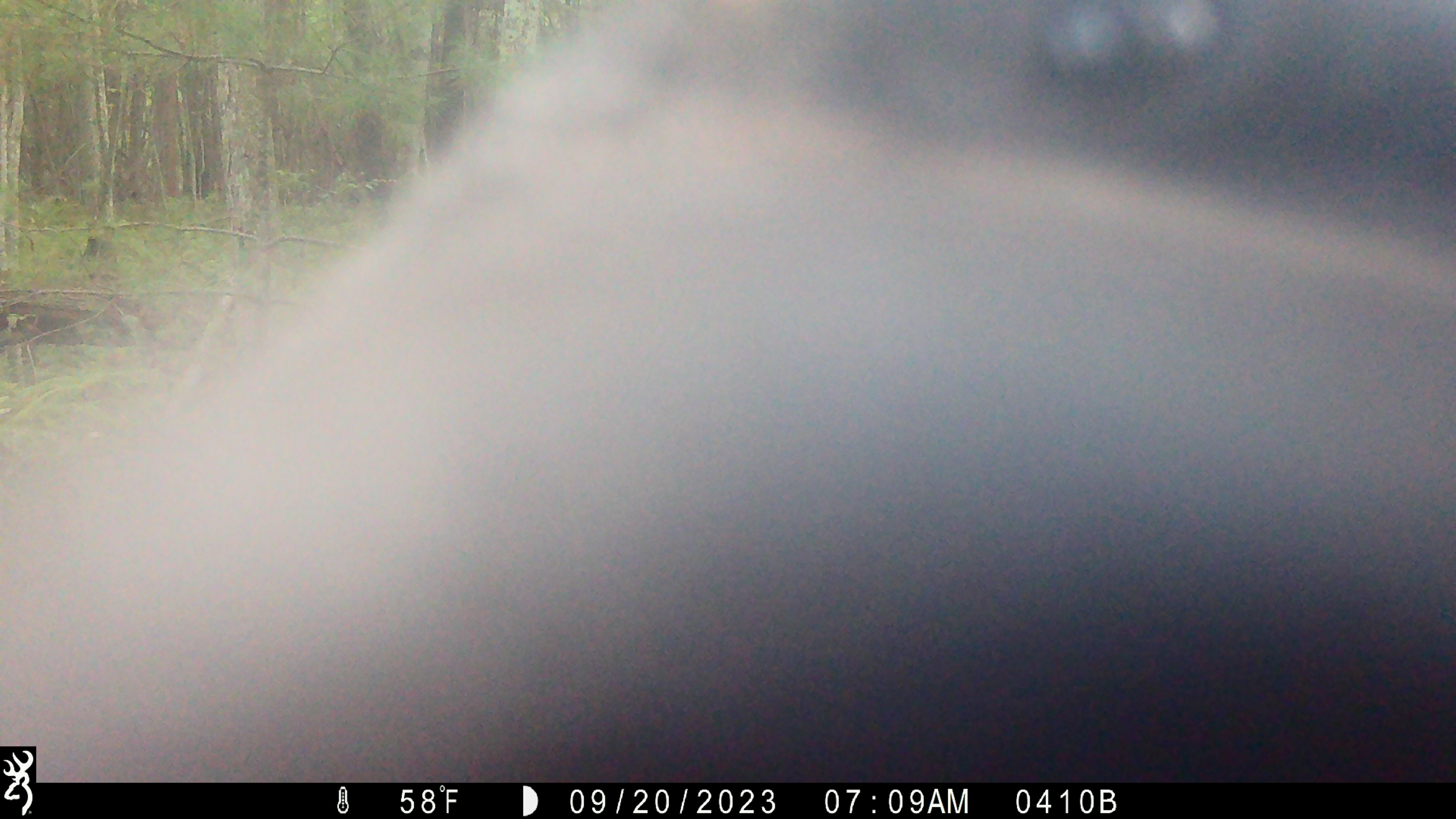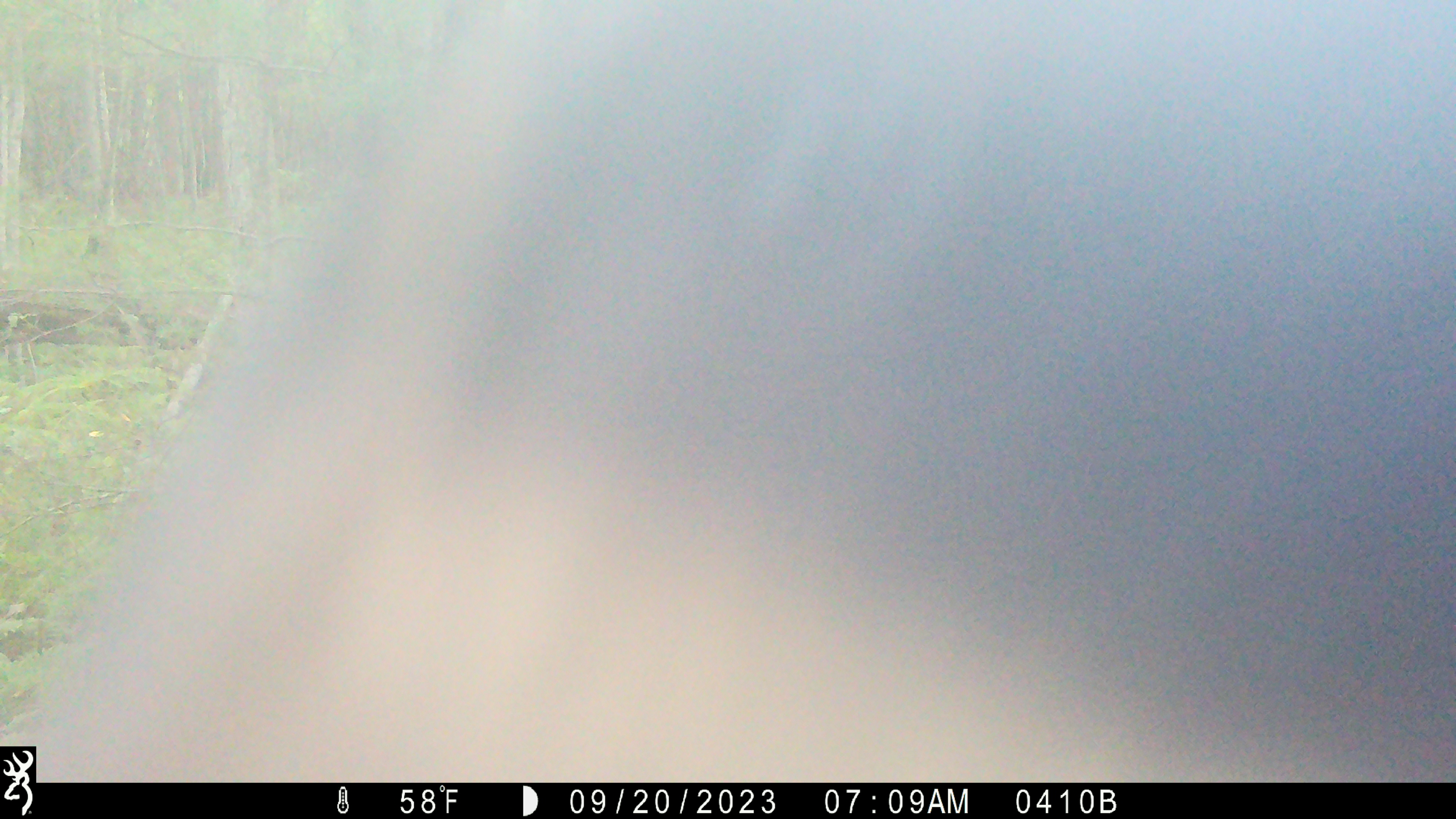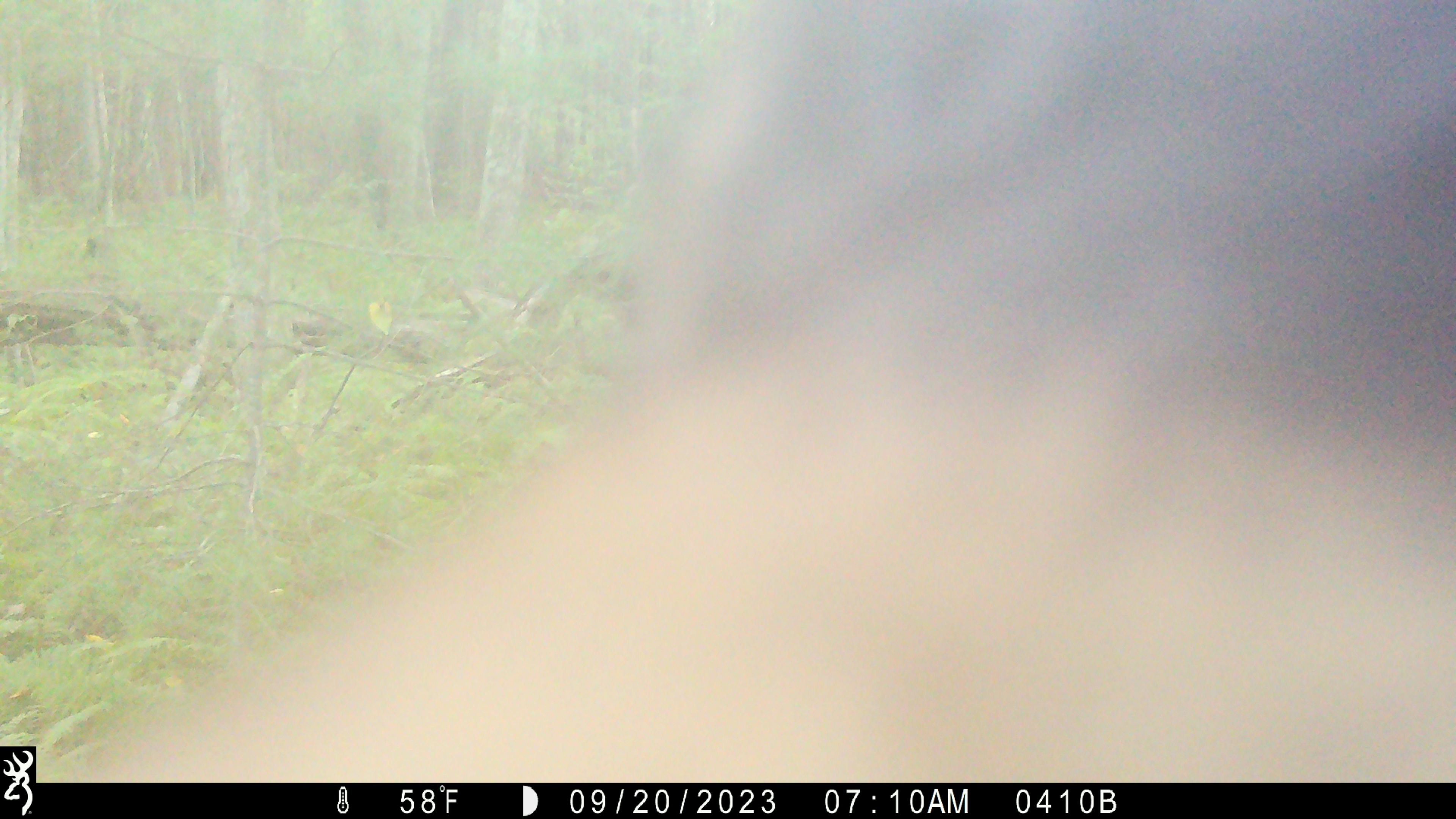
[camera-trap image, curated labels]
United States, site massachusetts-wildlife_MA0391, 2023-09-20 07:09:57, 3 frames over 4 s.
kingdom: Animalia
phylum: Chordata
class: Mammalia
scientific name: Mammalia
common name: mammal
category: mammal sp.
Mammal sp. (mammal) (Mammalia).